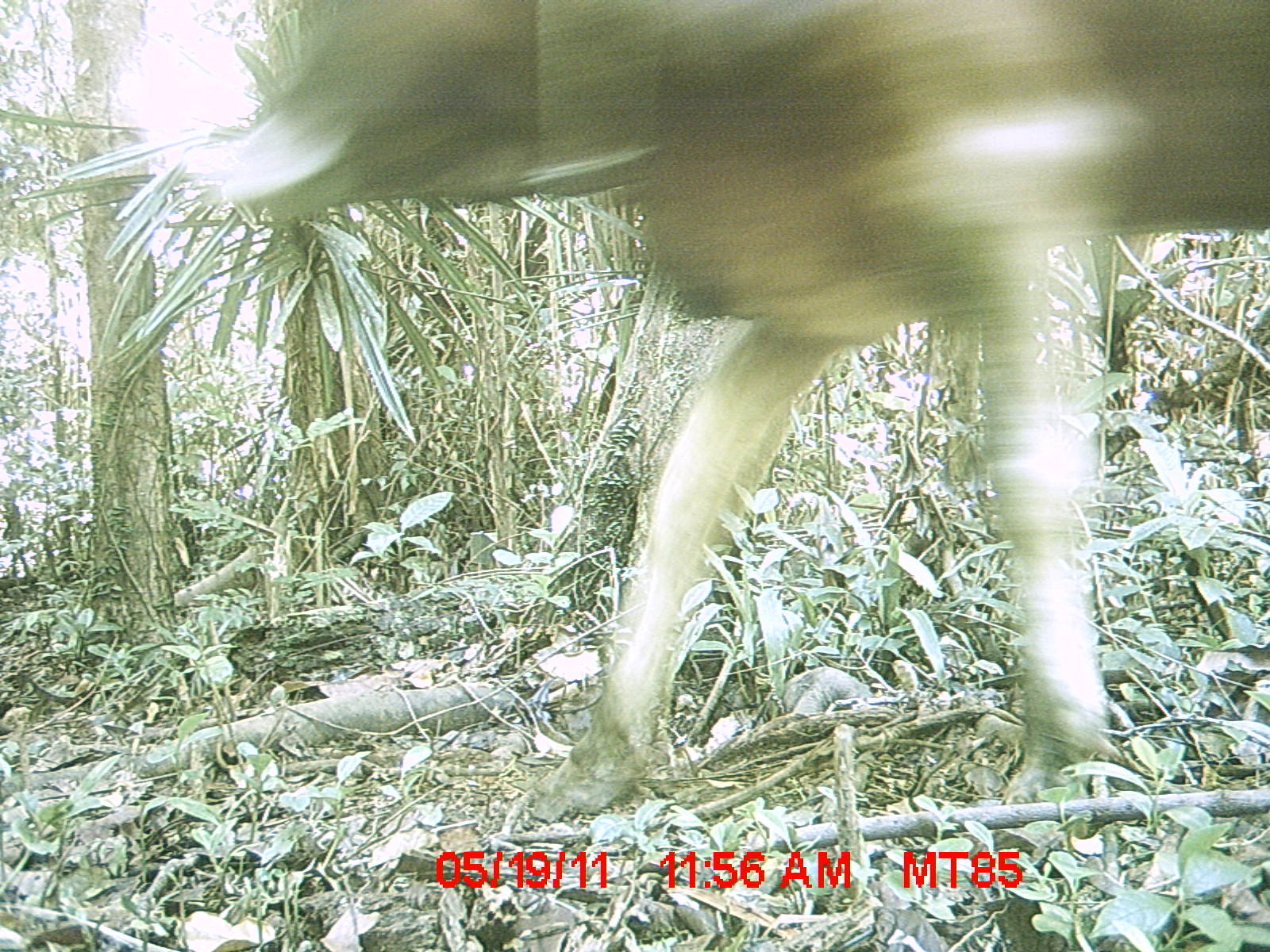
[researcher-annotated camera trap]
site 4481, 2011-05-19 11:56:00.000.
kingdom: Animalia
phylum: Chordata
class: Mammalia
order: Artiodactyla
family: Bovidae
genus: Bos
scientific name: Bos taurus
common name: domestic cattle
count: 2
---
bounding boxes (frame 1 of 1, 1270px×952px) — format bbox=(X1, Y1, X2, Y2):
bos taurus: bbox=(211, 0, 1267, 821)